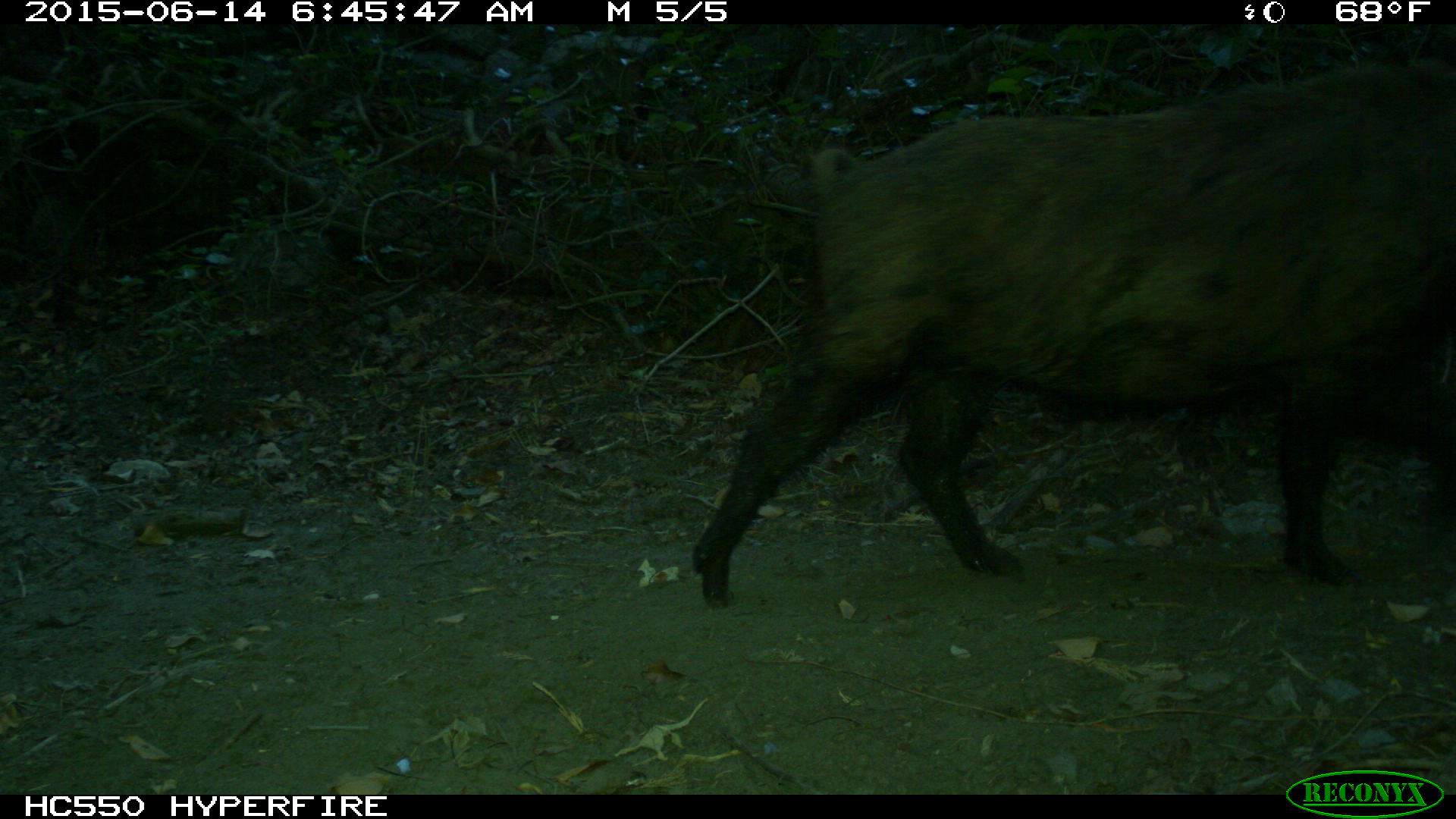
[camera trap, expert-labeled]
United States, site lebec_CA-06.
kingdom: Animalia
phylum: Chordata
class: Mammalia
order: Artiodactyla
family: Suidae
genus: Sus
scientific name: Sus scrofa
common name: wild boar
Sus scrofa (wild boar).